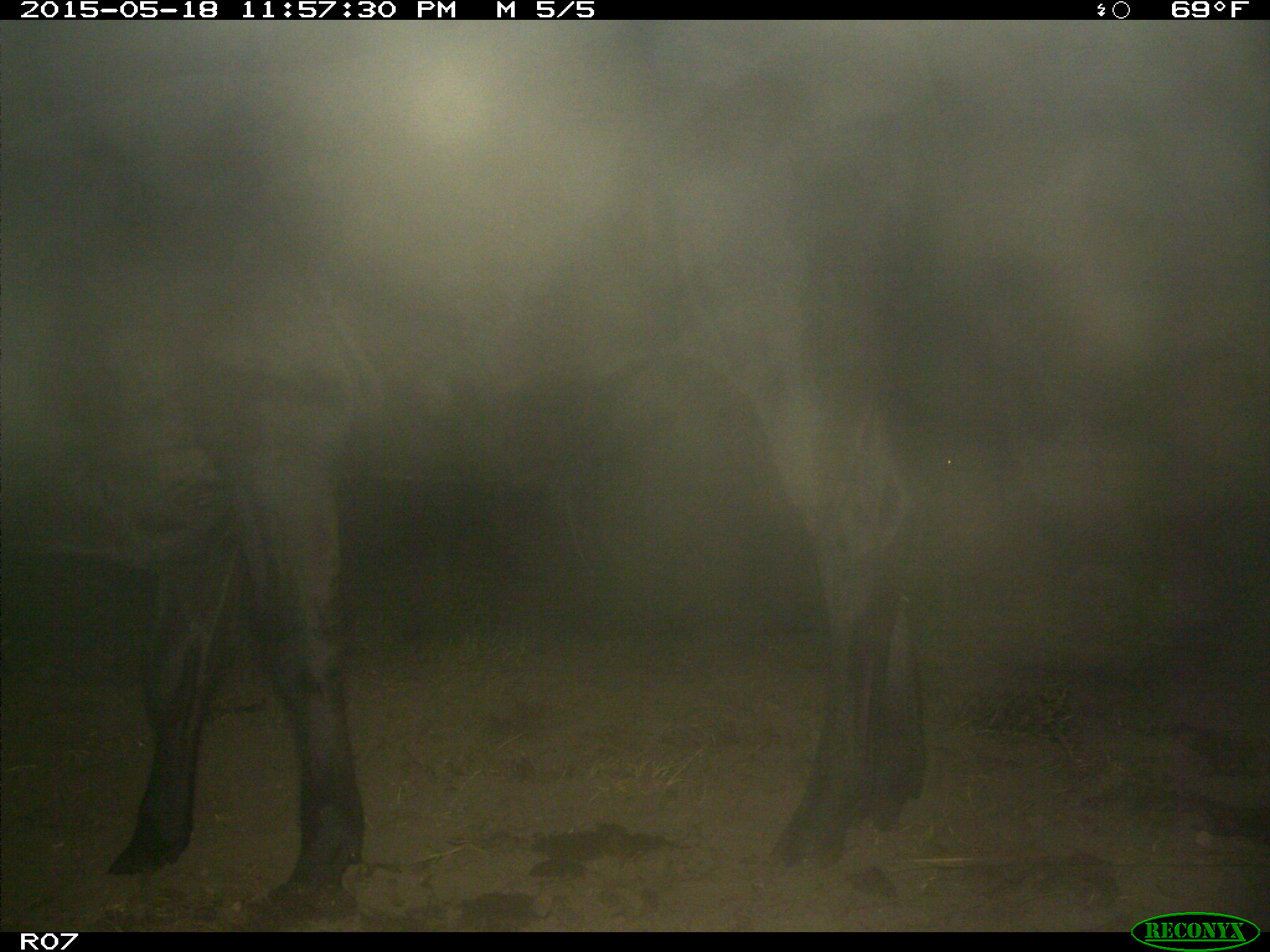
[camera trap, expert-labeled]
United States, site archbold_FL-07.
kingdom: Animalia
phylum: Chordata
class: Mammalia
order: Artiodactyla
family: Bovidae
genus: Bos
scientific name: Bos taurus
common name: domestic cow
Bos taurus (domestic cow).